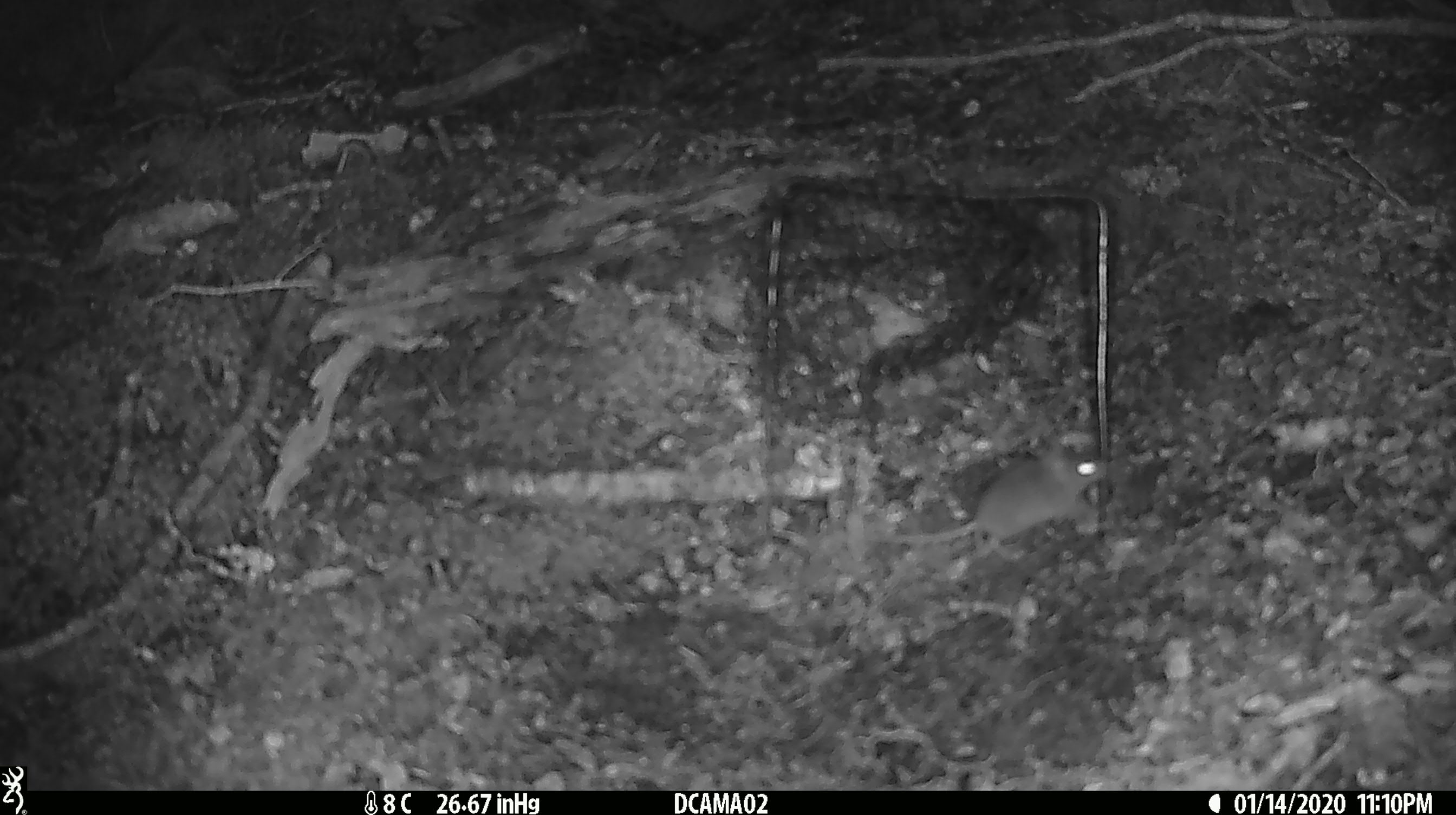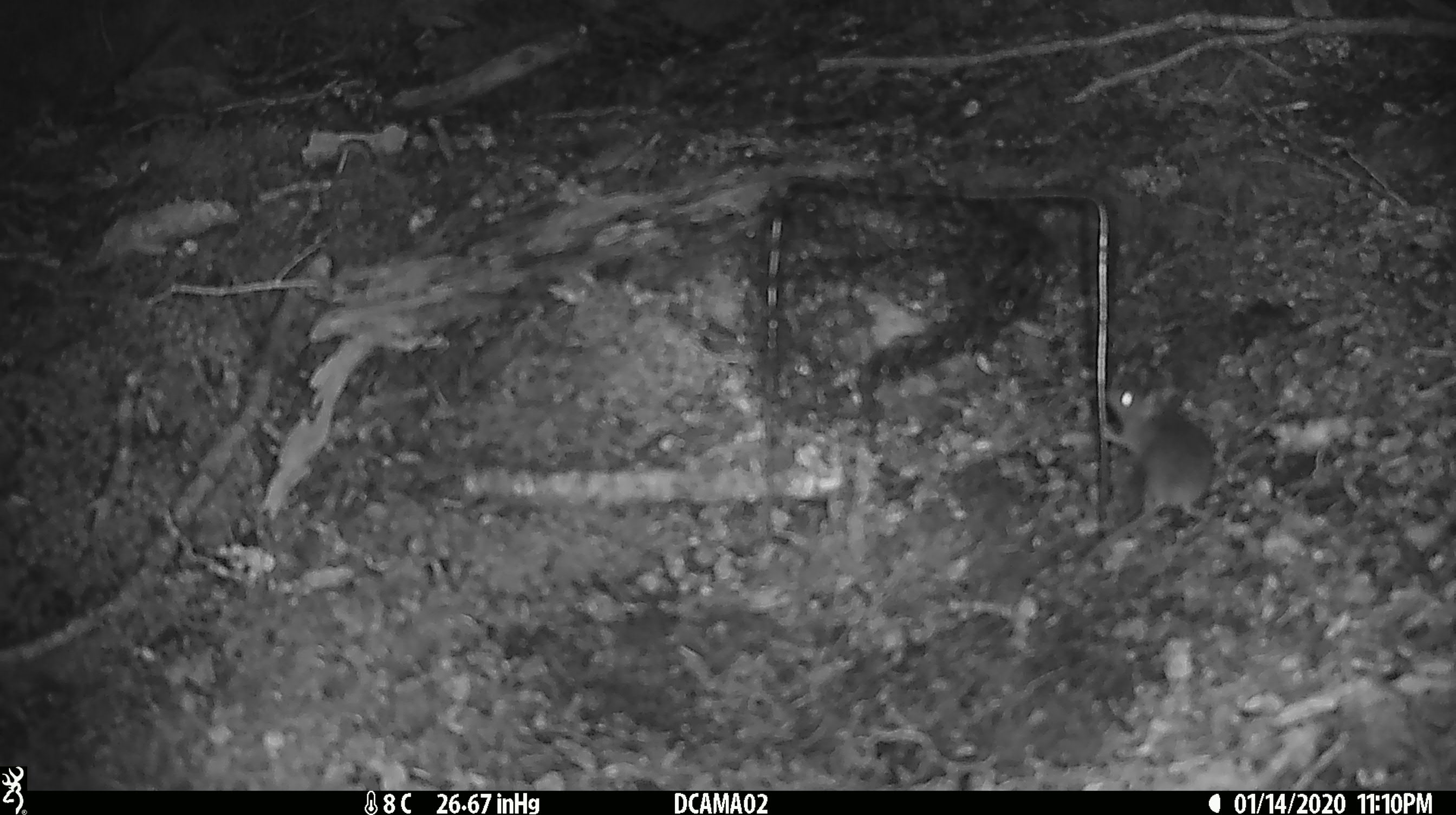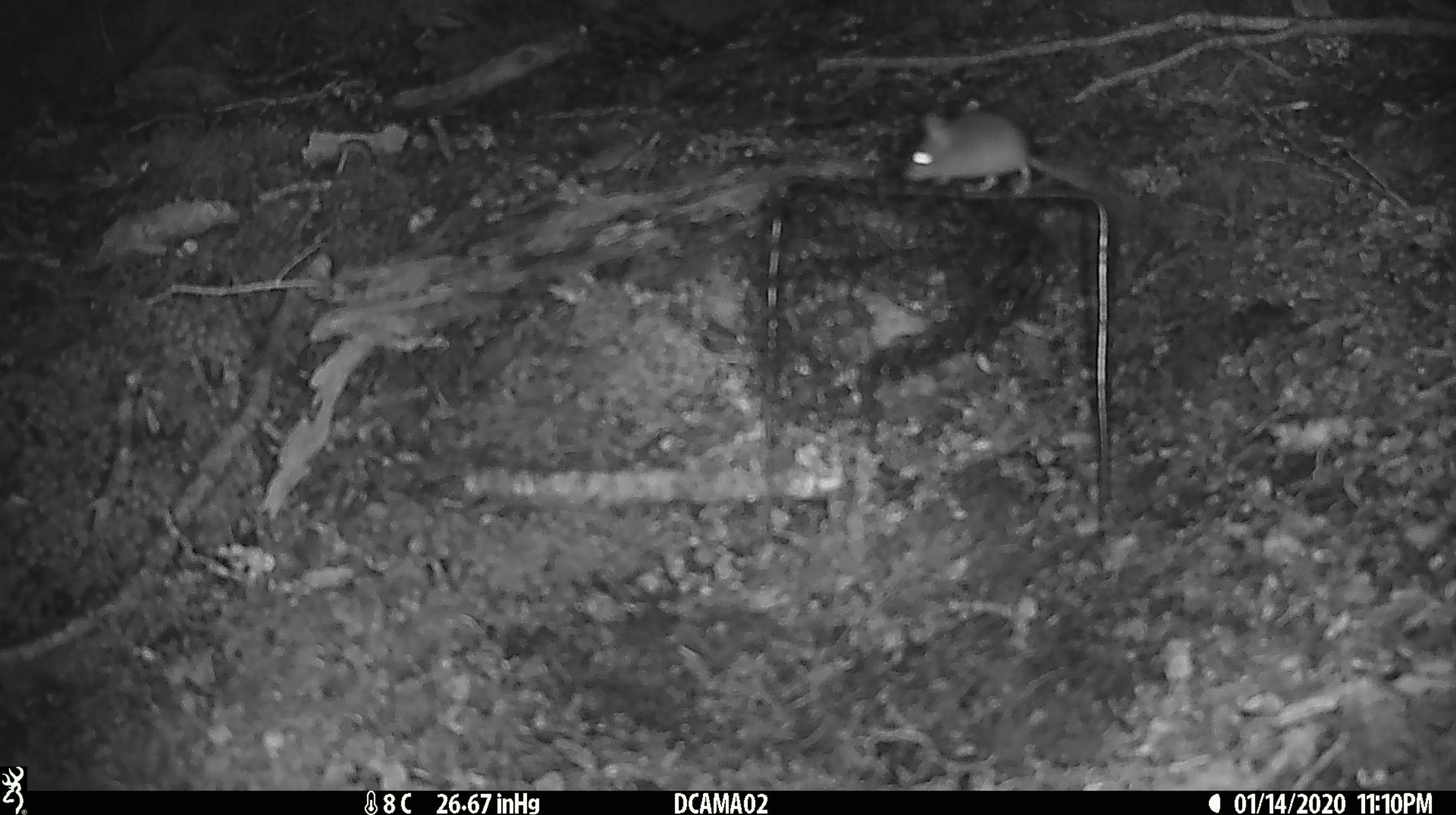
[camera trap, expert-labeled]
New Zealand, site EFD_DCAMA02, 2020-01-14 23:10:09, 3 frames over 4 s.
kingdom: Animalia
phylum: Chordata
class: Mammalia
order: Rodentia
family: Muridae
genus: Mus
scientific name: Mus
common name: mouse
Mouse (Mus).